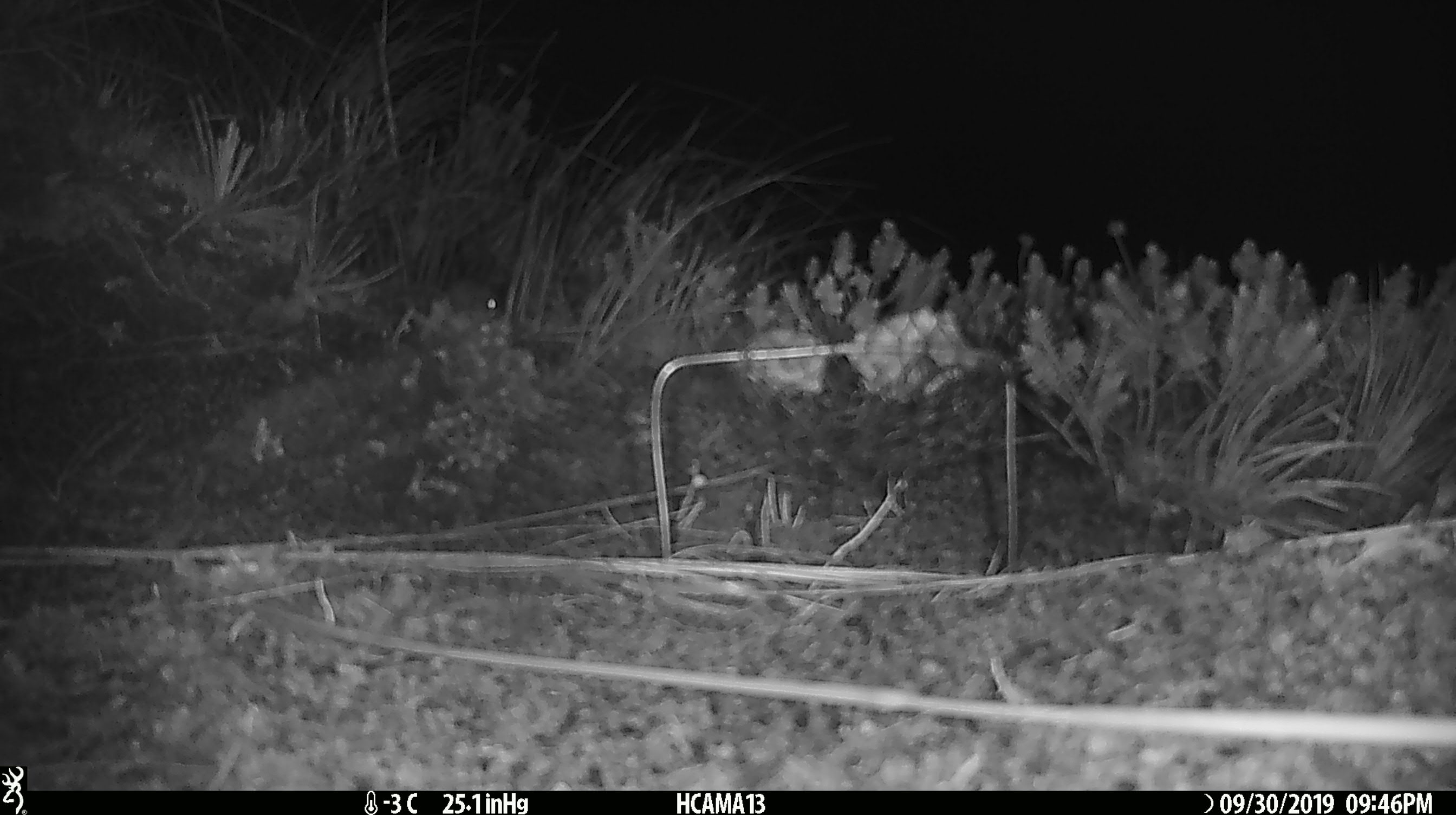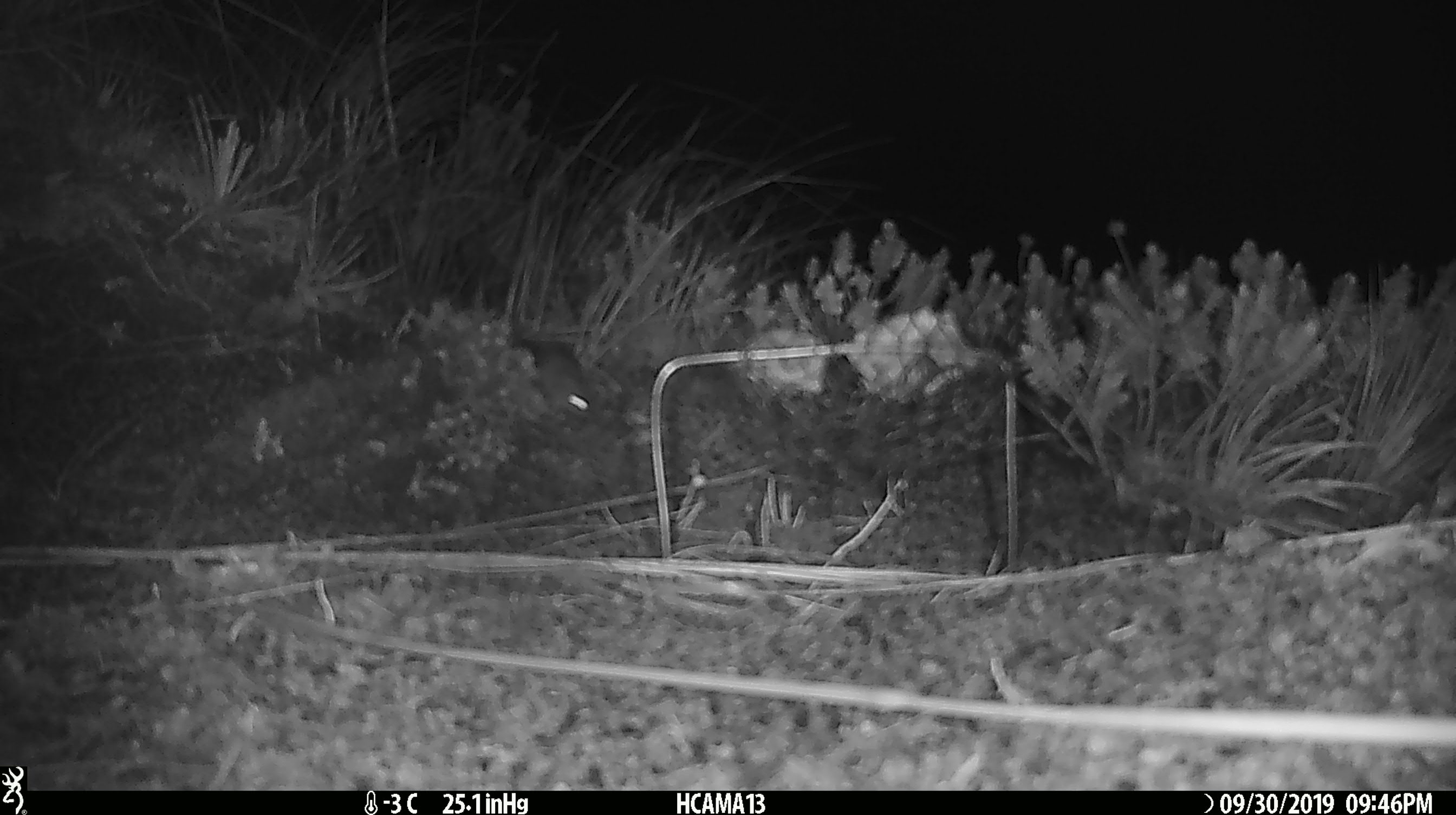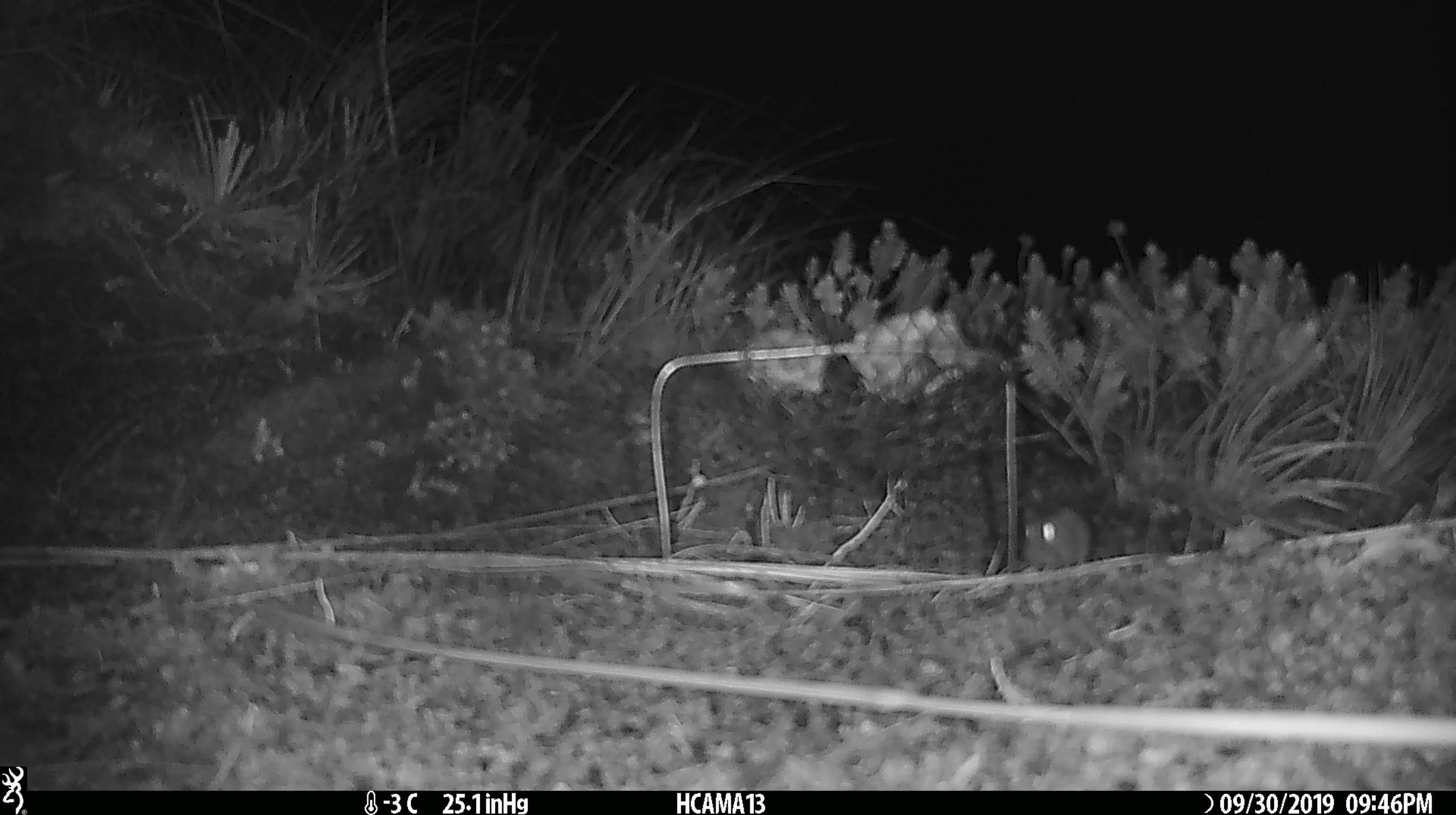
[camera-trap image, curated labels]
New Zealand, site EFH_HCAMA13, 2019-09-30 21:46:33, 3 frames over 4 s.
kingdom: Animalia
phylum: Chordata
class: Mammalia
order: Rodentia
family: Muridae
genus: Mus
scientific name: Mus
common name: mouse